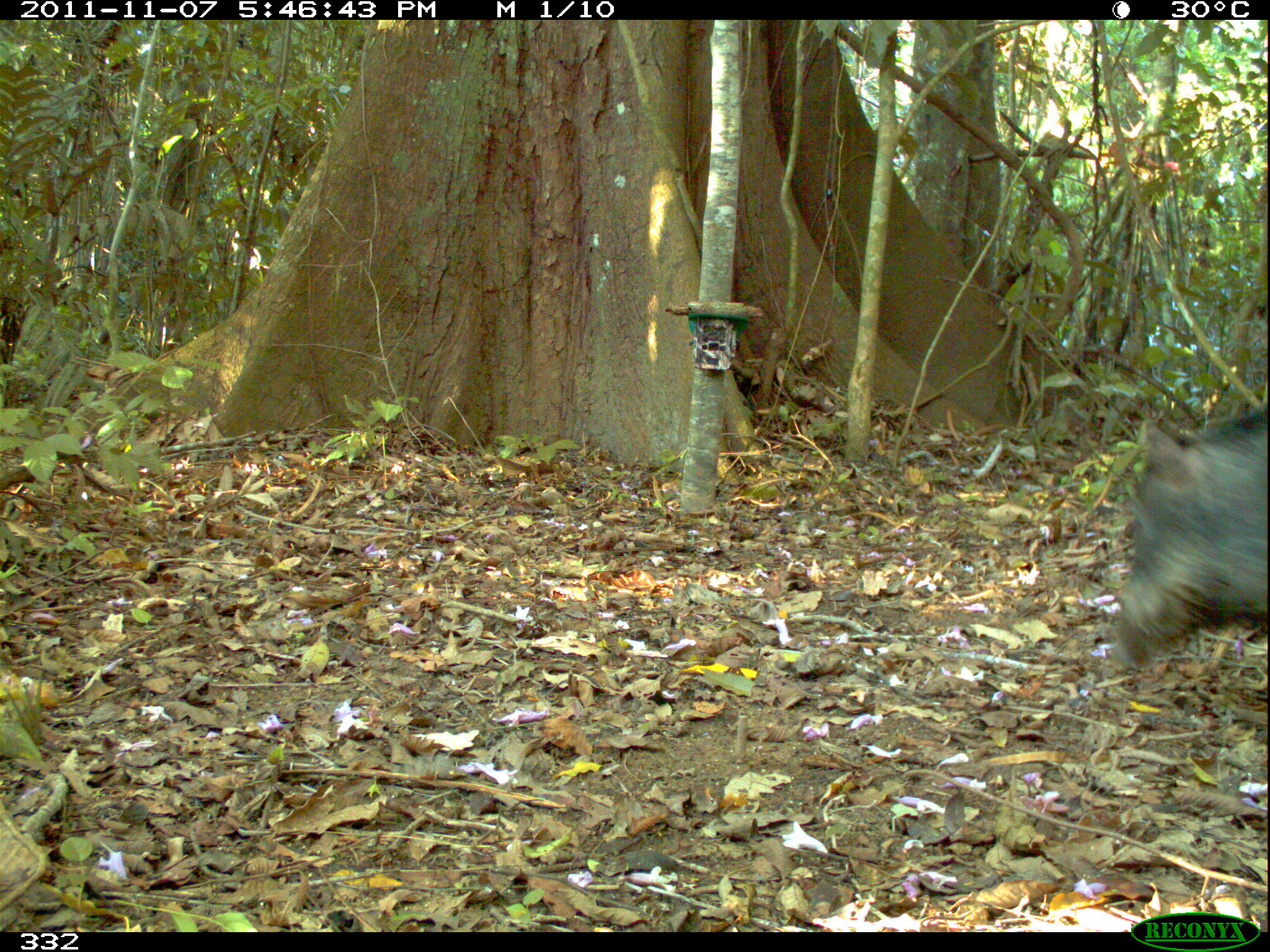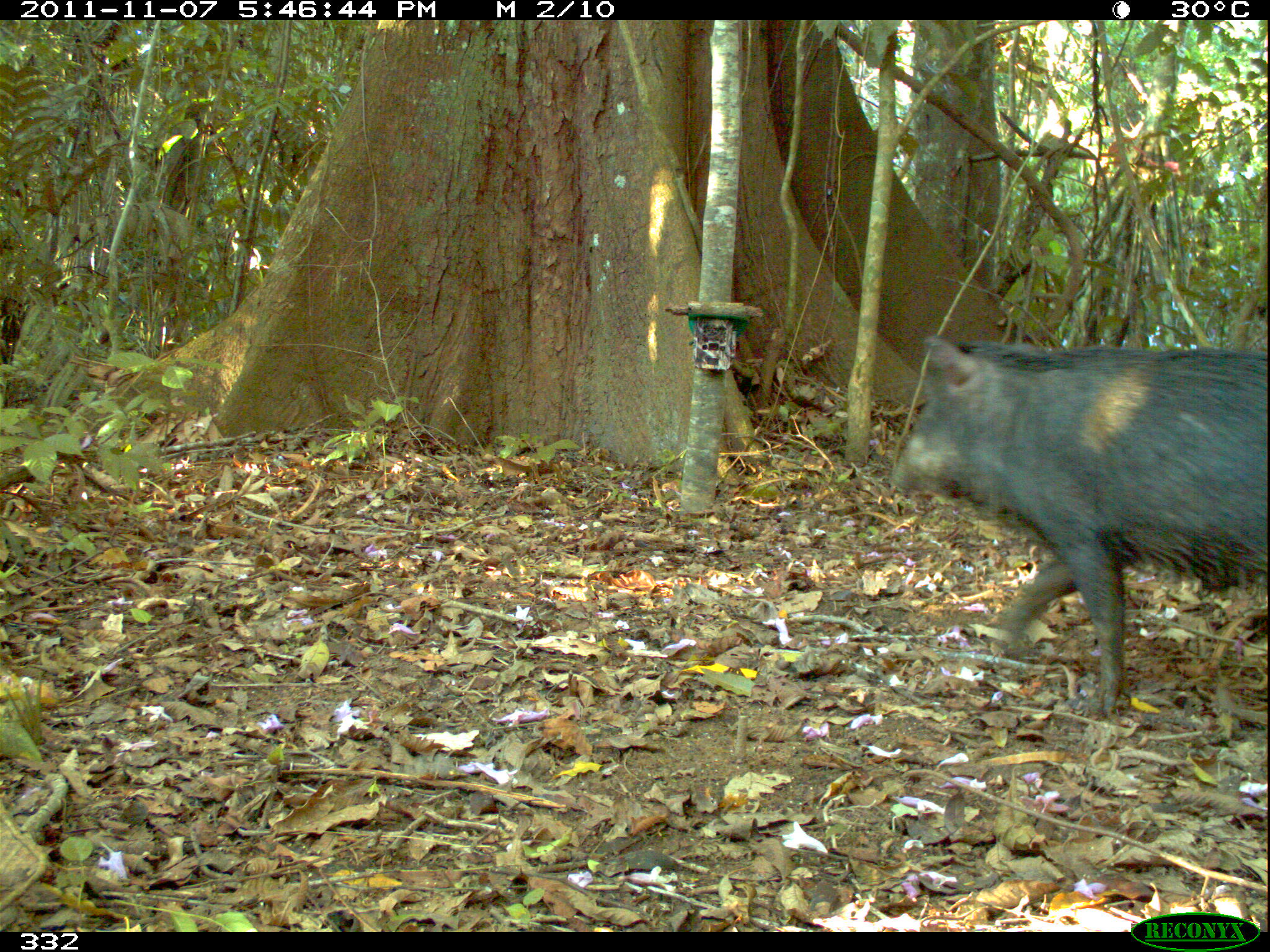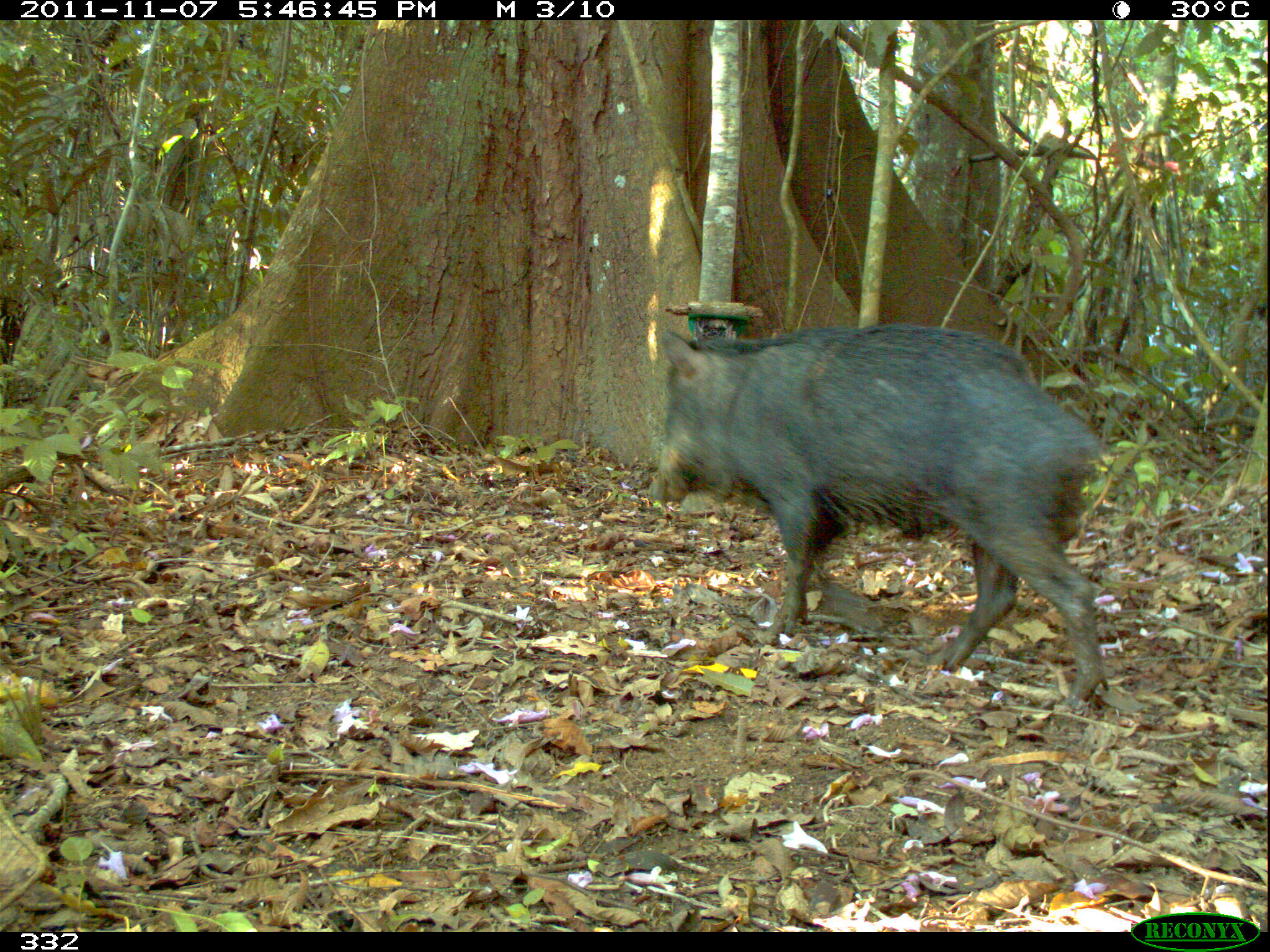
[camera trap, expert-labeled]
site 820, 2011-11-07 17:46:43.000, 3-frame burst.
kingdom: Animalia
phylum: Chordata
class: Mammalia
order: Artiodactyla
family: Tayassuidae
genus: Tayassu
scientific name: Tayassu pecari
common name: white-lipped peccary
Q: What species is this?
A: Tayassu pecari (white-lipped peccary).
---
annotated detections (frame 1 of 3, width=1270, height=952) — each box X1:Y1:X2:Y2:
tayassu pecari: 1109:408:1270:665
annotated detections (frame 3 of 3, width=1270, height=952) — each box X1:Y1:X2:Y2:
tayassu pecari: 644:322:1107:712